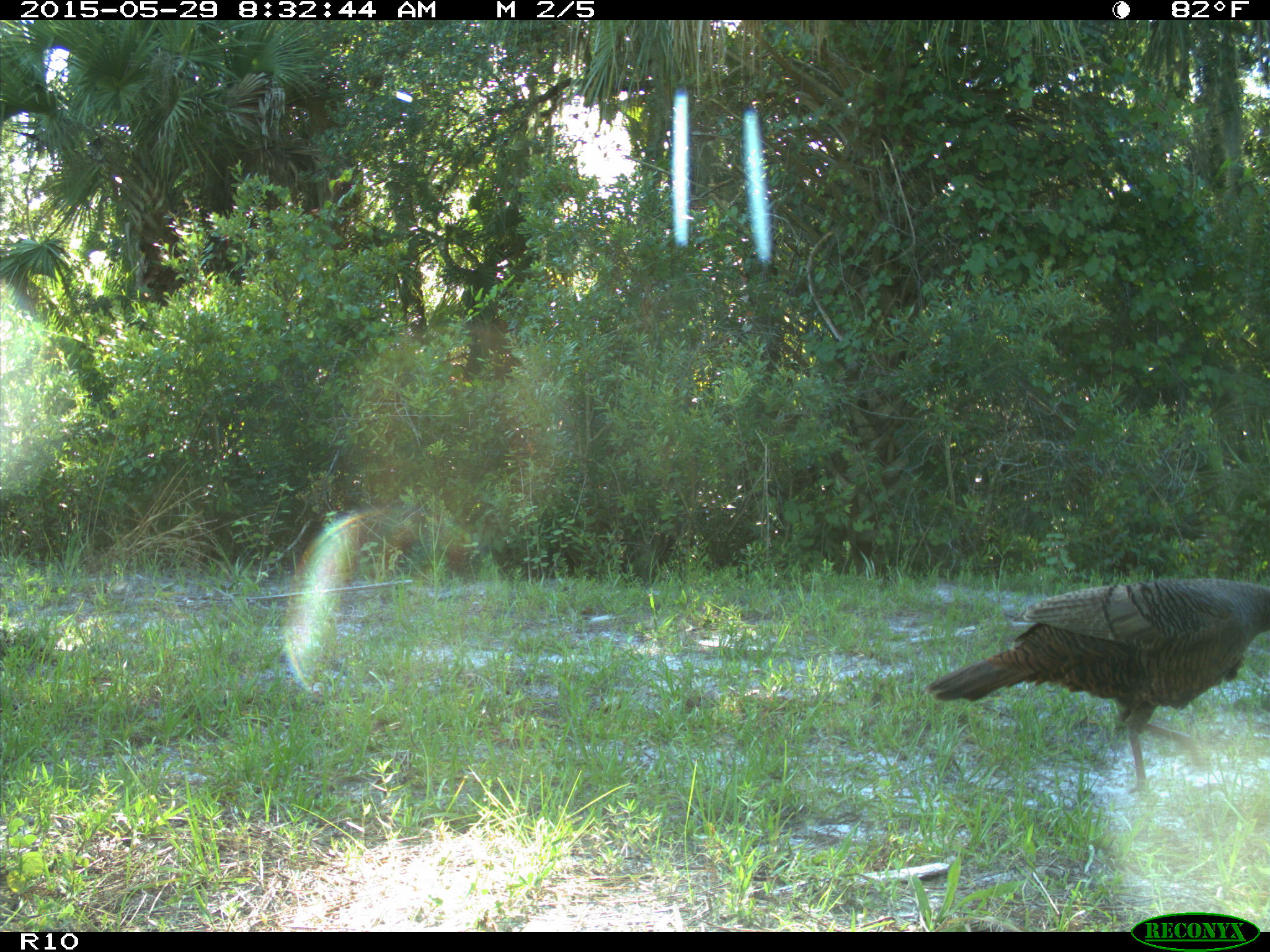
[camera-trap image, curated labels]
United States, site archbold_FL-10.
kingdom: Animalia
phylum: Chordata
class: Aves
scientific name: Aves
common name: birds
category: unidentified bird